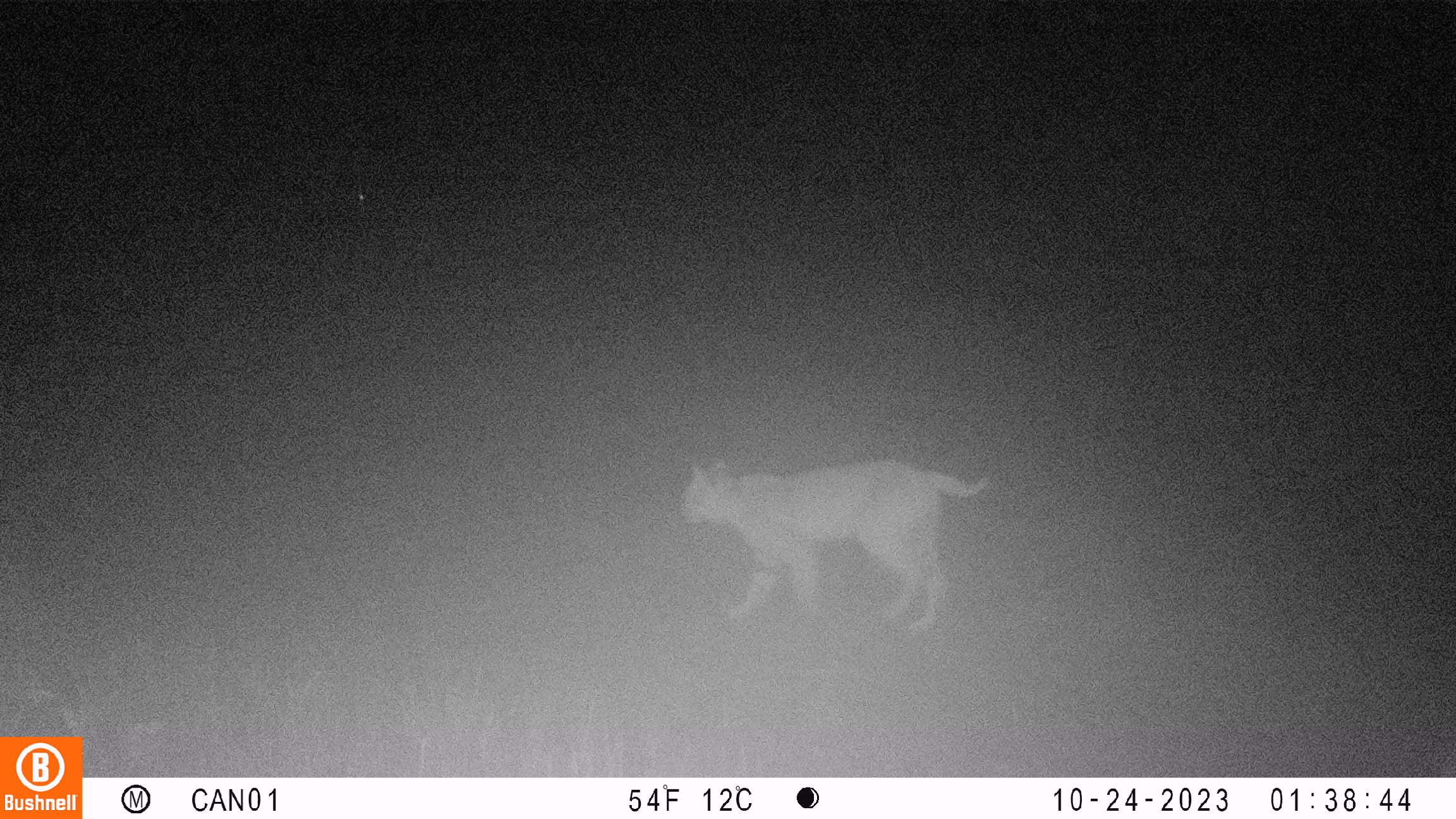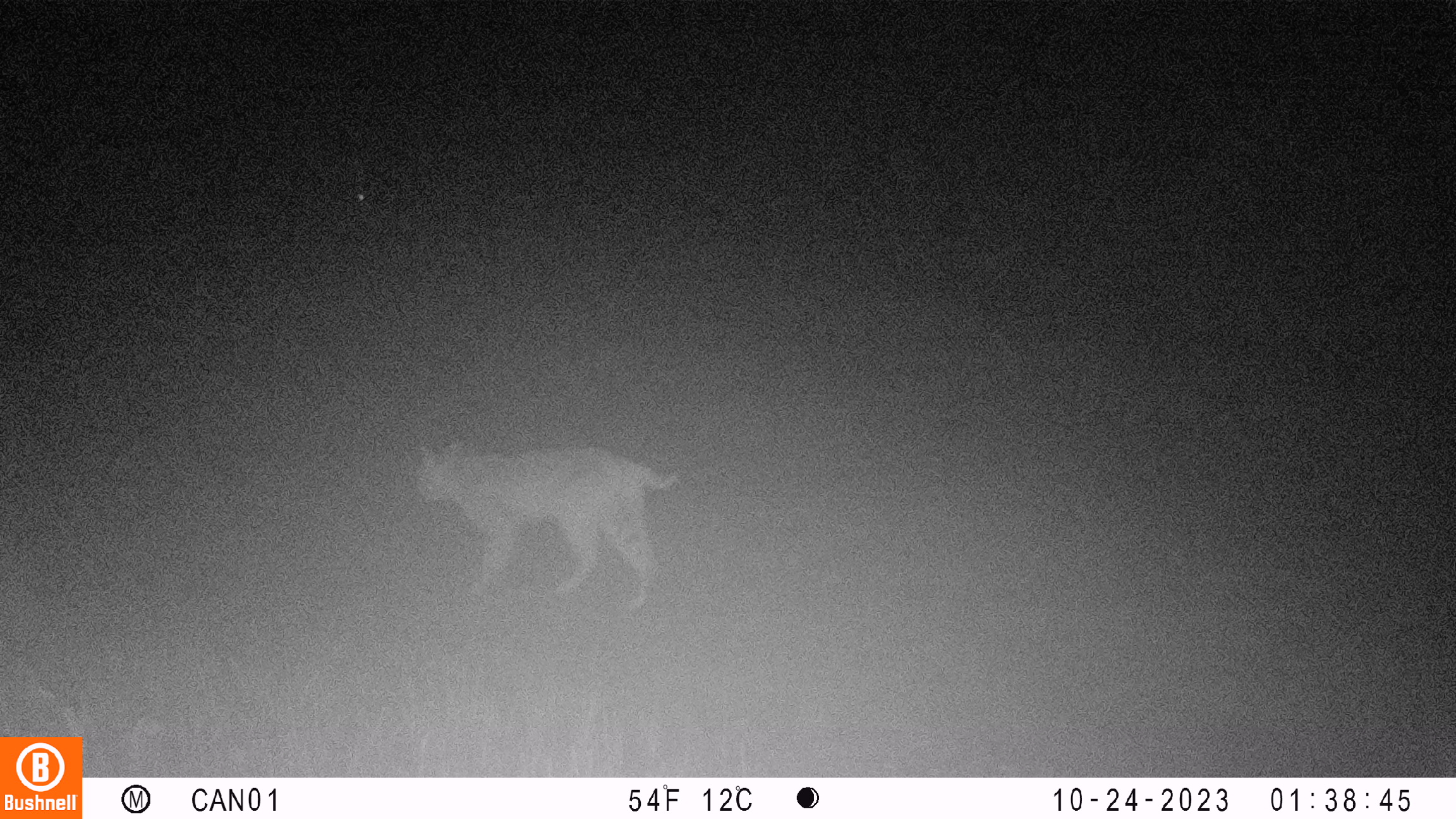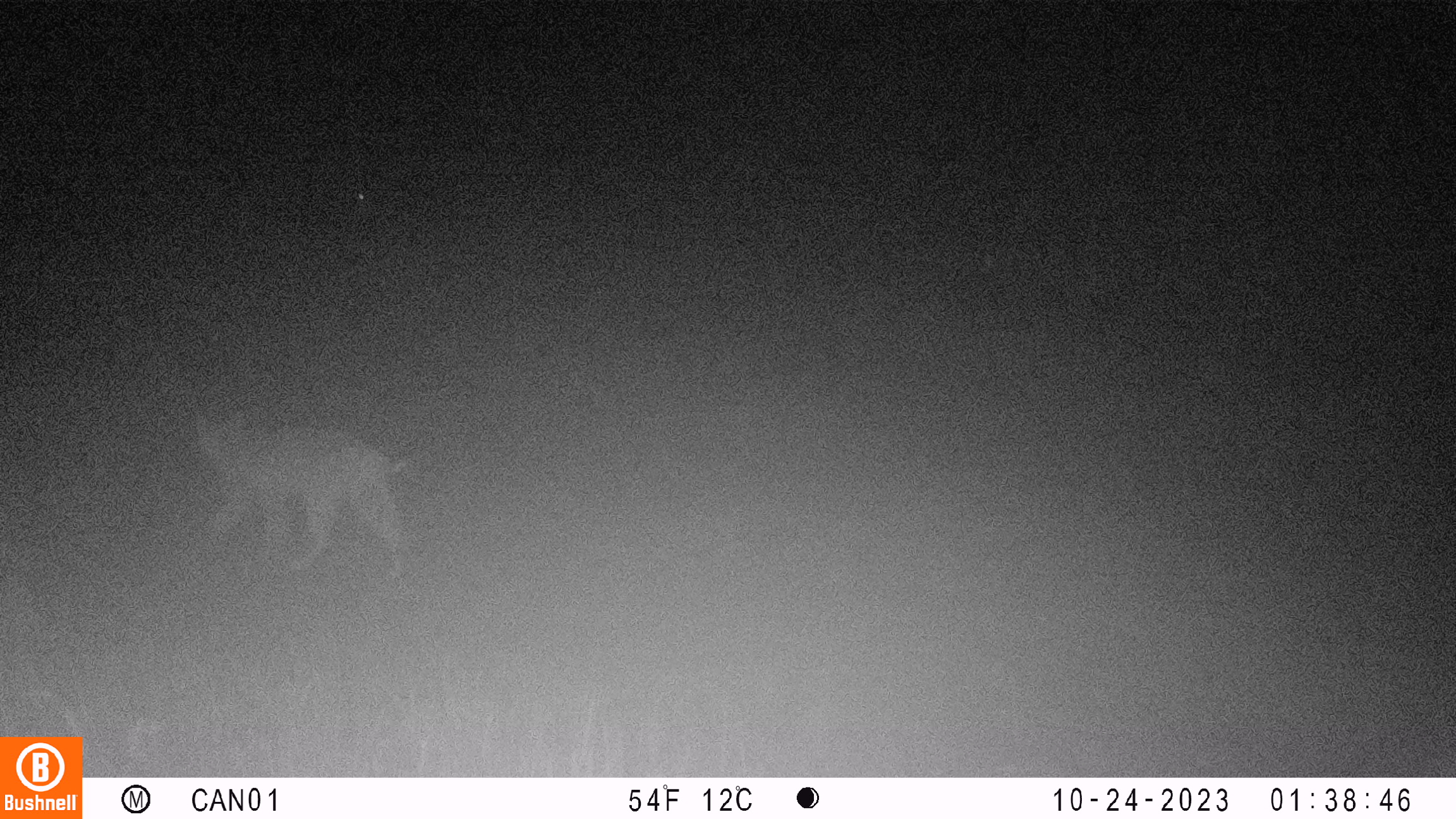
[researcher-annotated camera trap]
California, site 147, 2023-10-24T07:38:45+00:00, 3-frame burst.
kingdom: Animalia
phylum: Chordata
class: Mammalia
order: Carnivora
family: Felidae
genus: Lynx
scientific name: Lynx rufus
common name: bobcat